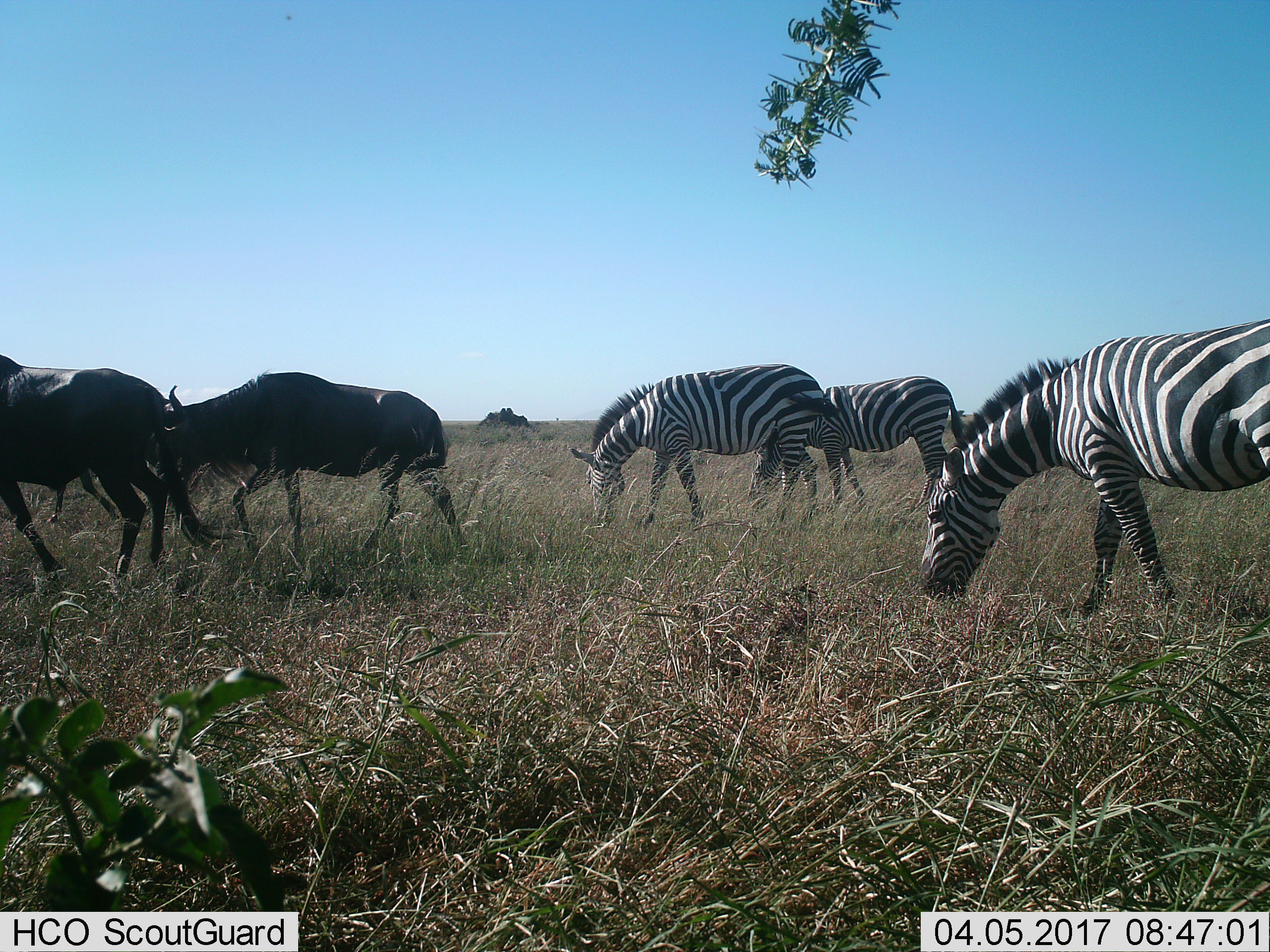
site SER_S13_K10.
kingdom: Animalia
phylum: Chordata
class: Mammalia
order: Artiodactyla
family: Bovidae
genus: Connochaetes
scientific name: Connochaetes taurinus taurinus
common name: blue wildebeest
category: wildebeestblue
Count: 3.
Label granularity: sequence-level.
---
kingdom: Animalia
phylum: Chordata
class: Mammalia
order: Perissodactyla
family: Equidae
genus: Equus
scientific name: Equus quagga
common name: plains zebra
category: zebraplains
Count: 3.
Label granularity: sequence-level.